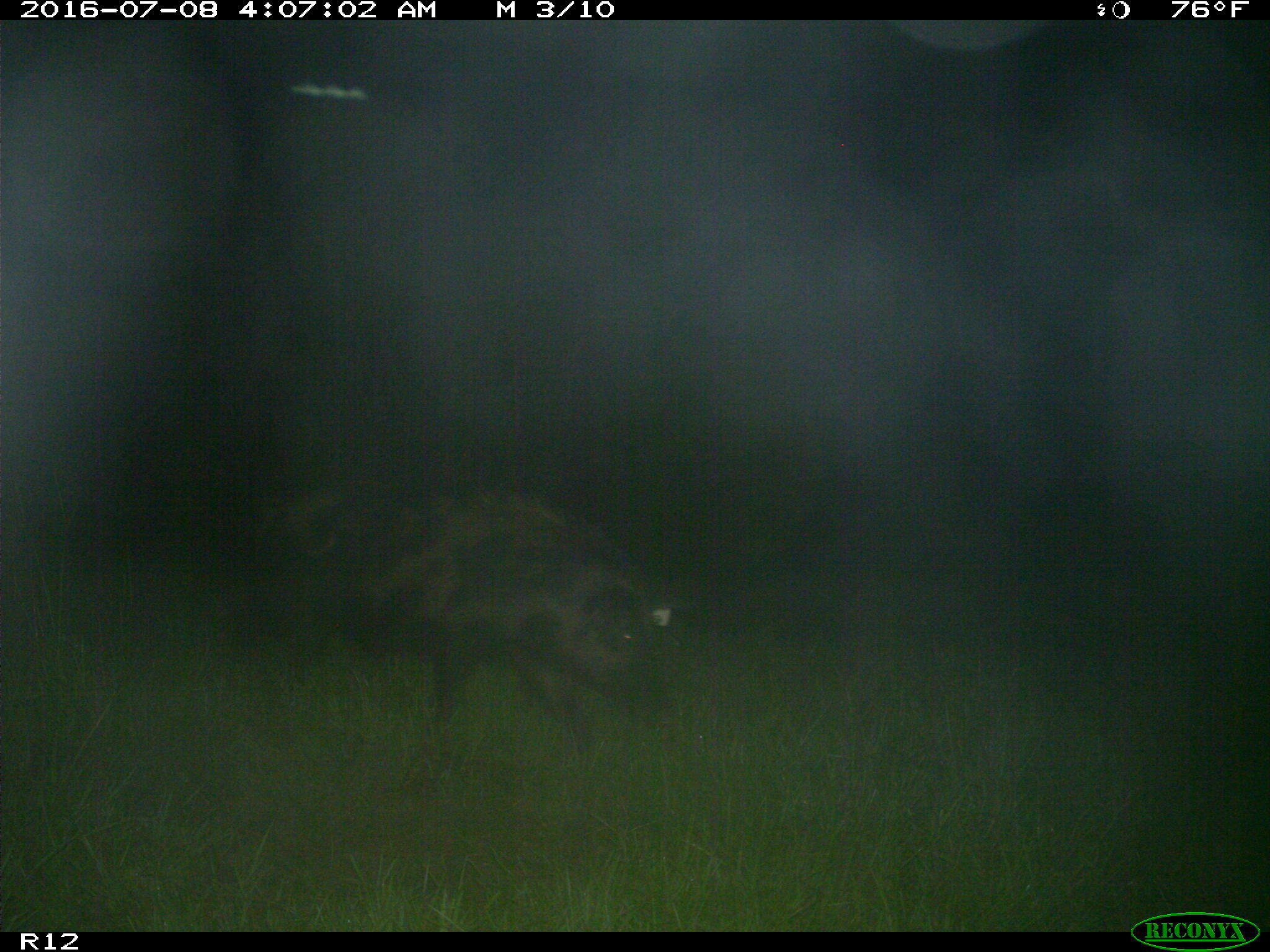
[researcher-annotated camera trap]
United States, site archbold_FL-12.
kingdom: Animalia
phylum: Chordata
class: Mammalia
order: Artiodactyla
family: Suidae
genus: Sus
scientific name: Sus scrofa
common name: wild boar